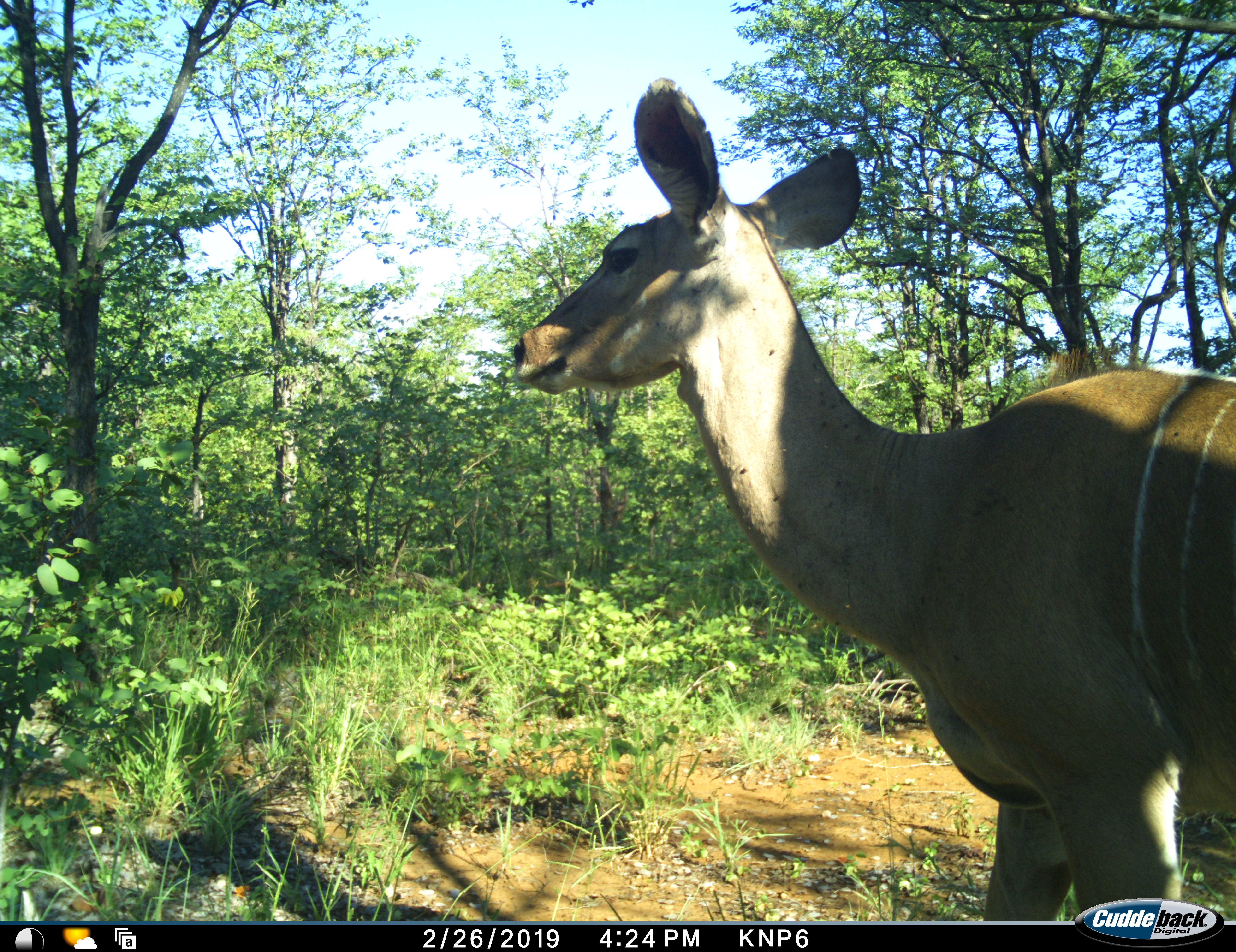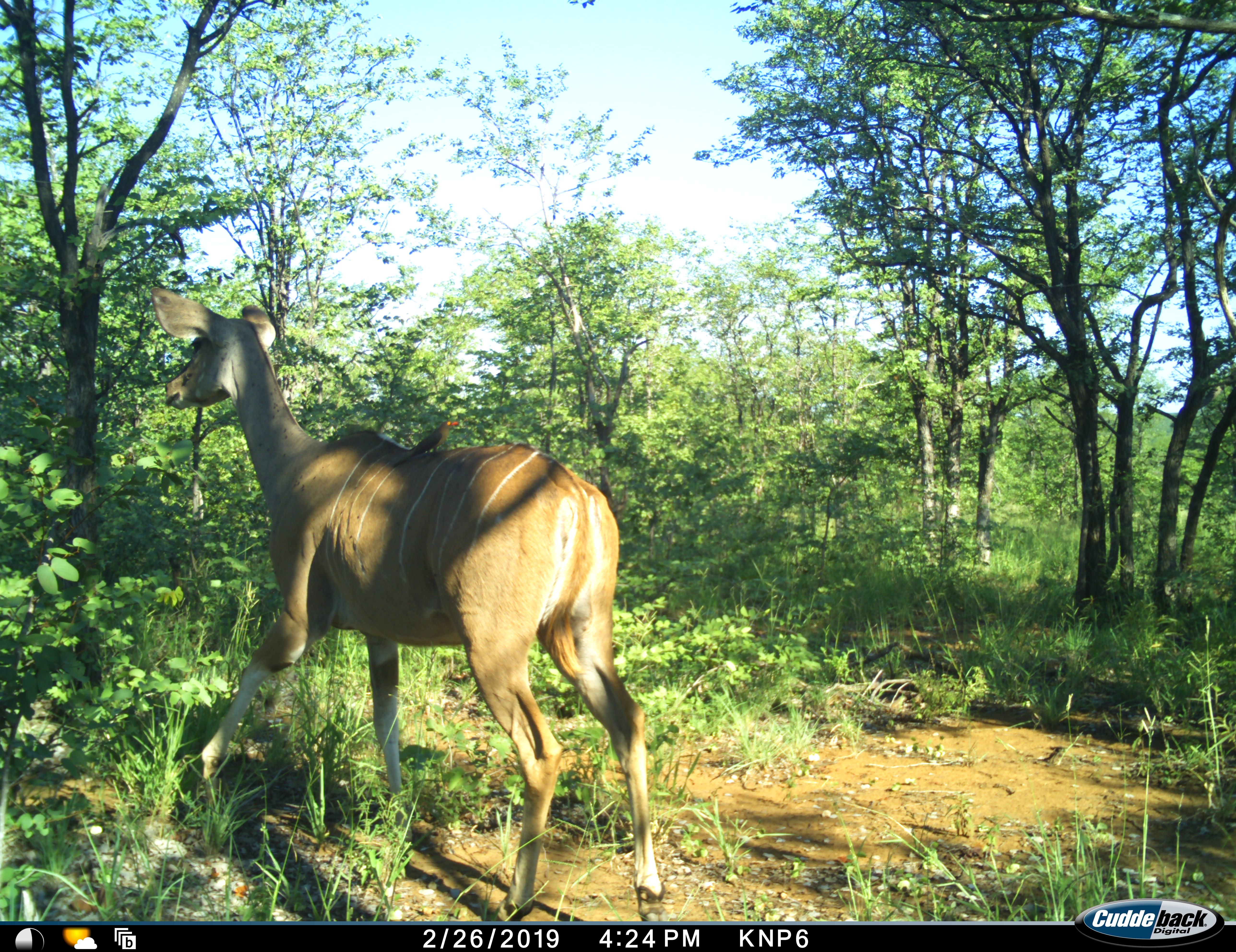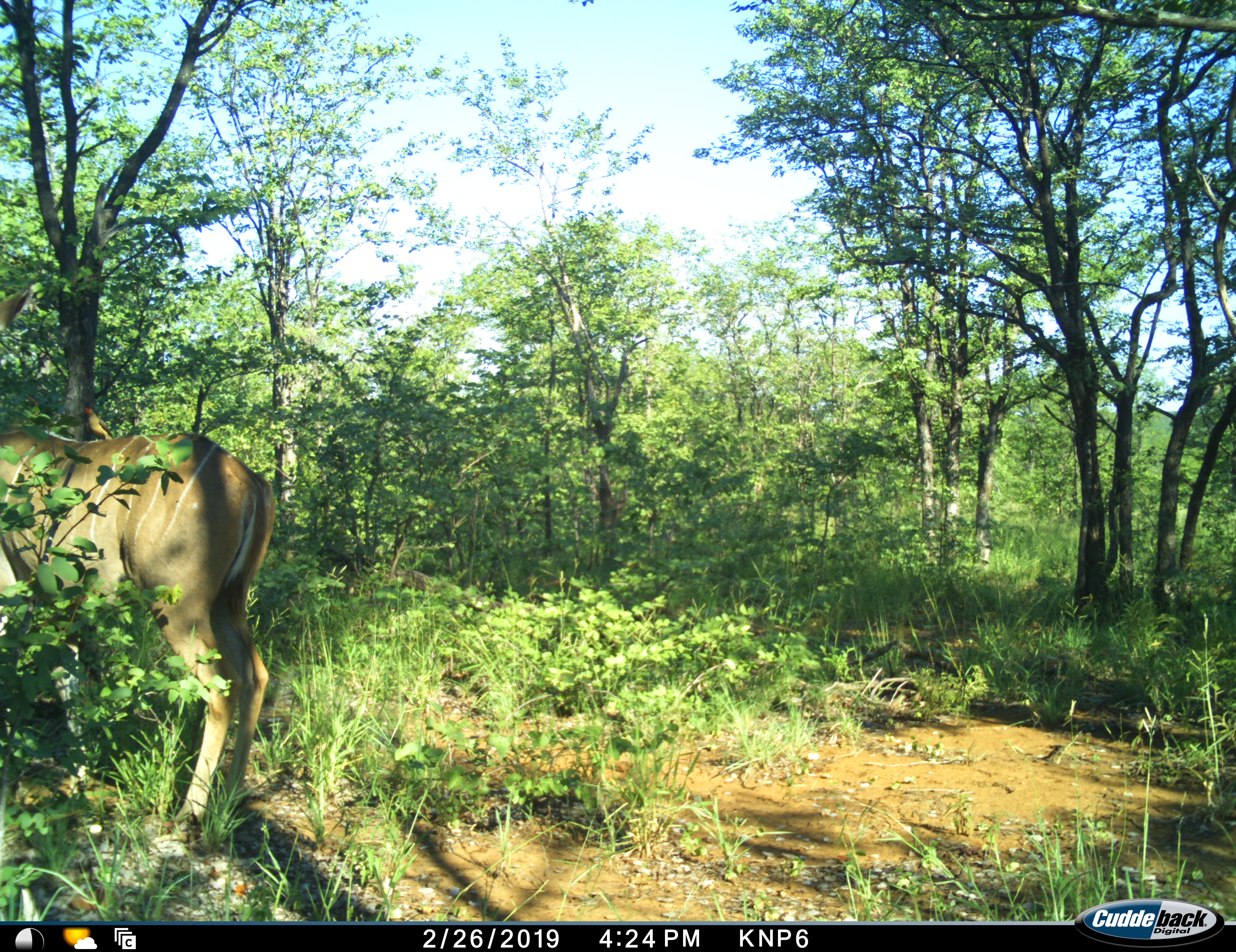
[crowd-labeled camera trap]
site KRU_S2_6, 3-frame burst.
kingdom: Animalia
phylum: Chordata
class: Mammalia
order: Artiodactyla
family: Bovidae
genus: Tragelaphus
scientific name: Tragelaphus angasii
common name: nyala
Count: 1.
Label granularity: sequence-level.